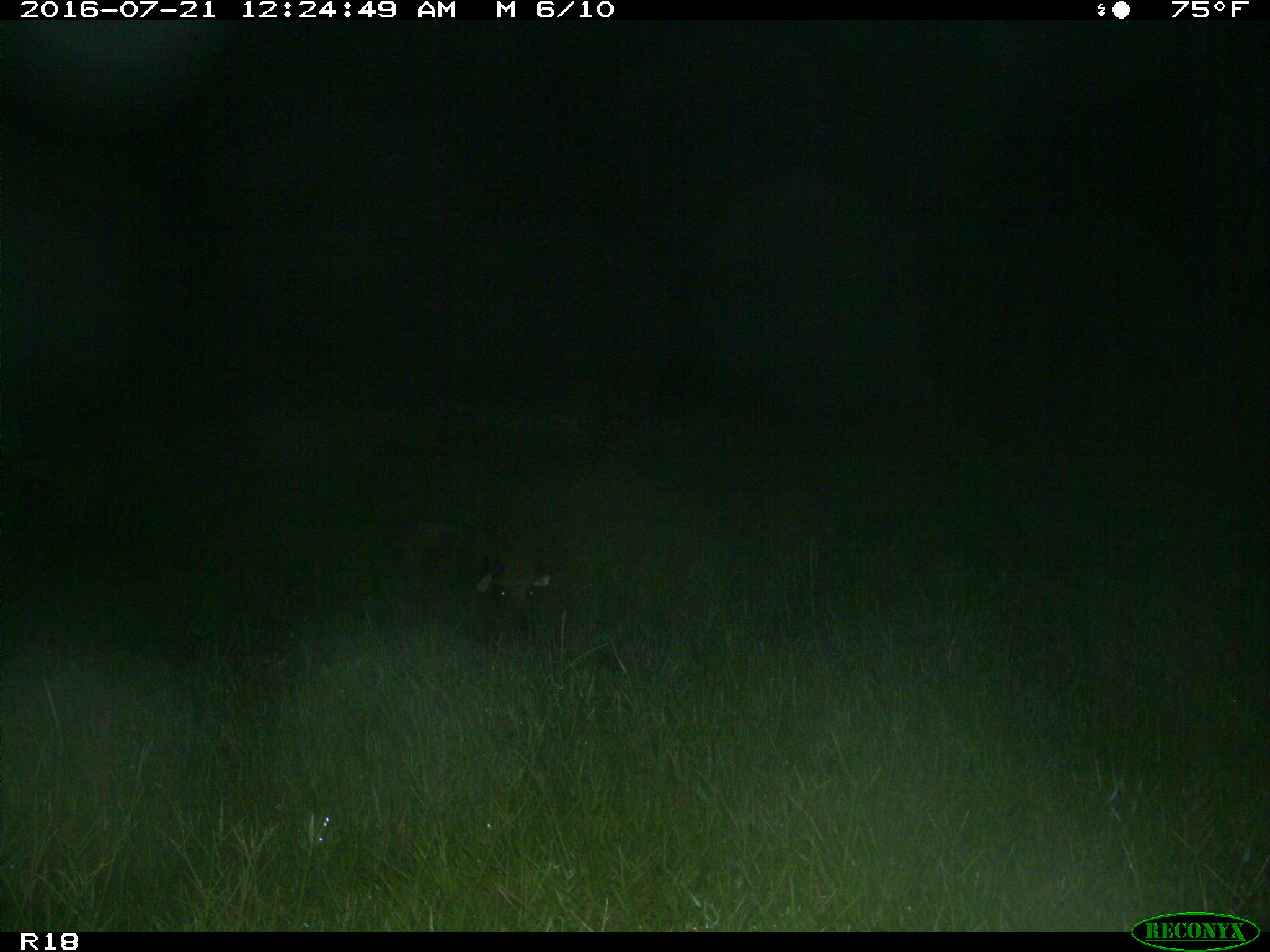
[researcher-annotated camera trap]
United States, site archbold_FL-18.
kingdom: Animalia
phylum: Chordata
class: Mammalia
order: Artiodactyla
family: Suidae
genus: Sus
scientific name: Sus scrofa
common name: wild boar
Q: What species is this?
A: Sus scrofa (wild boar).